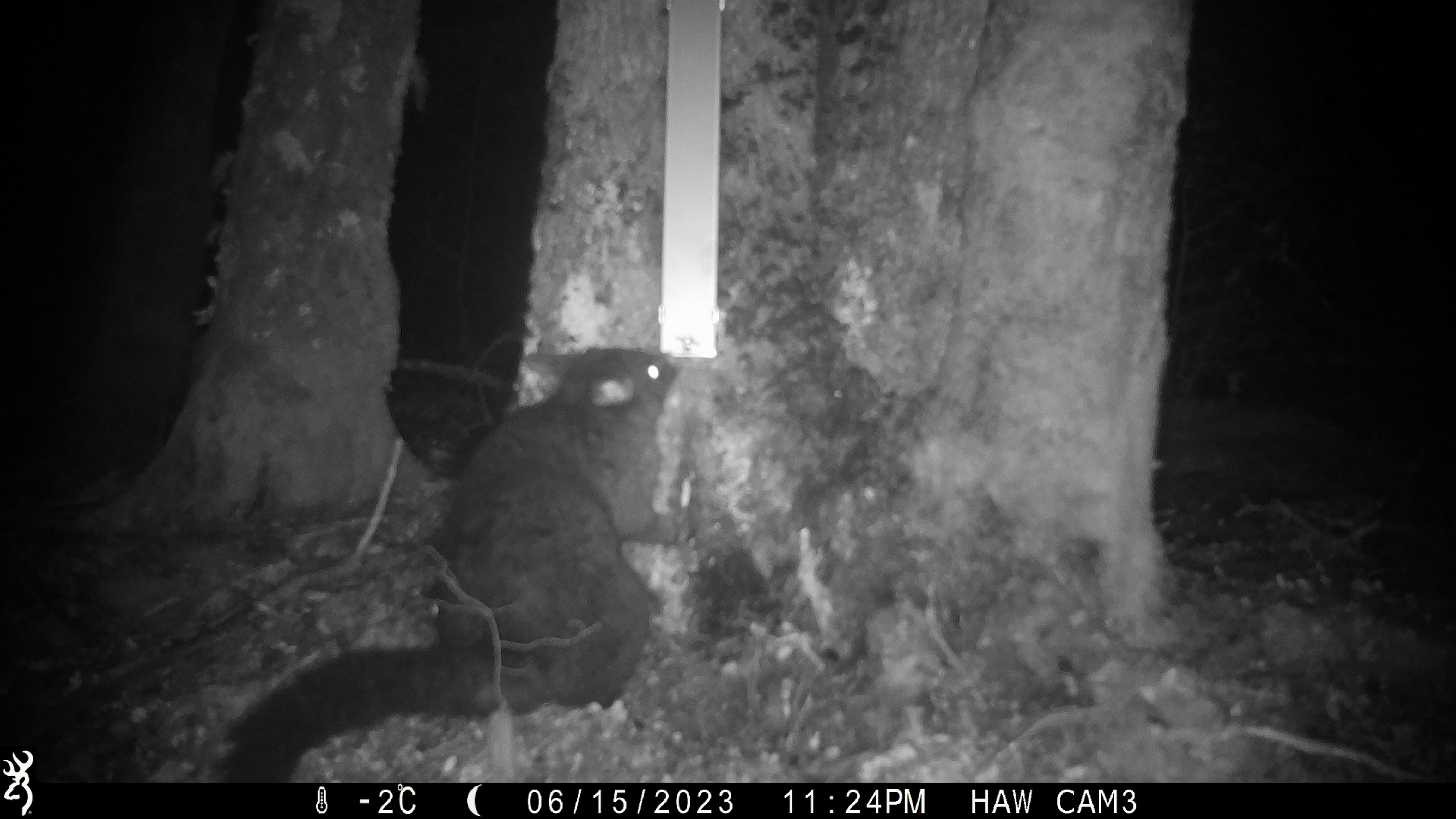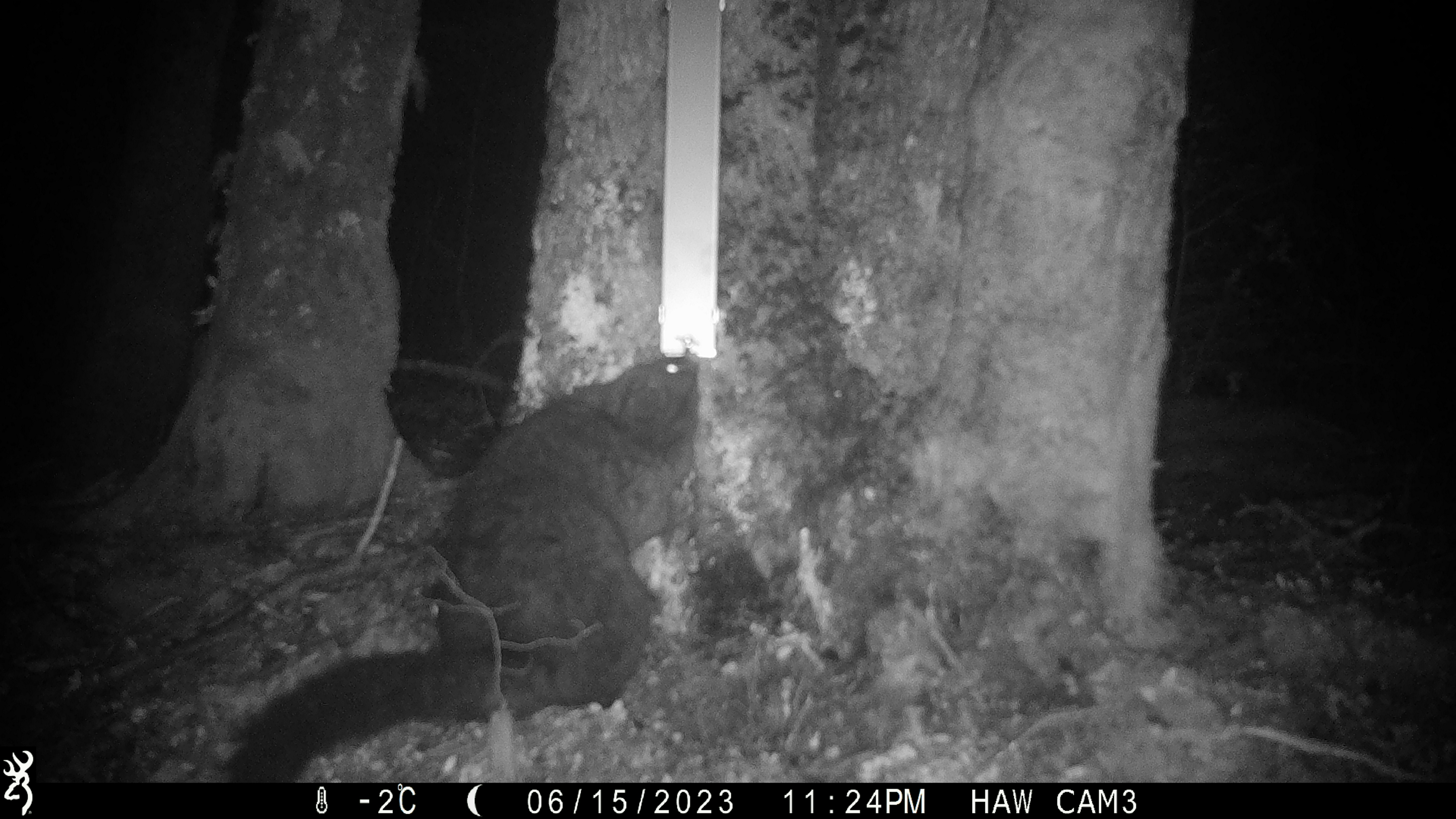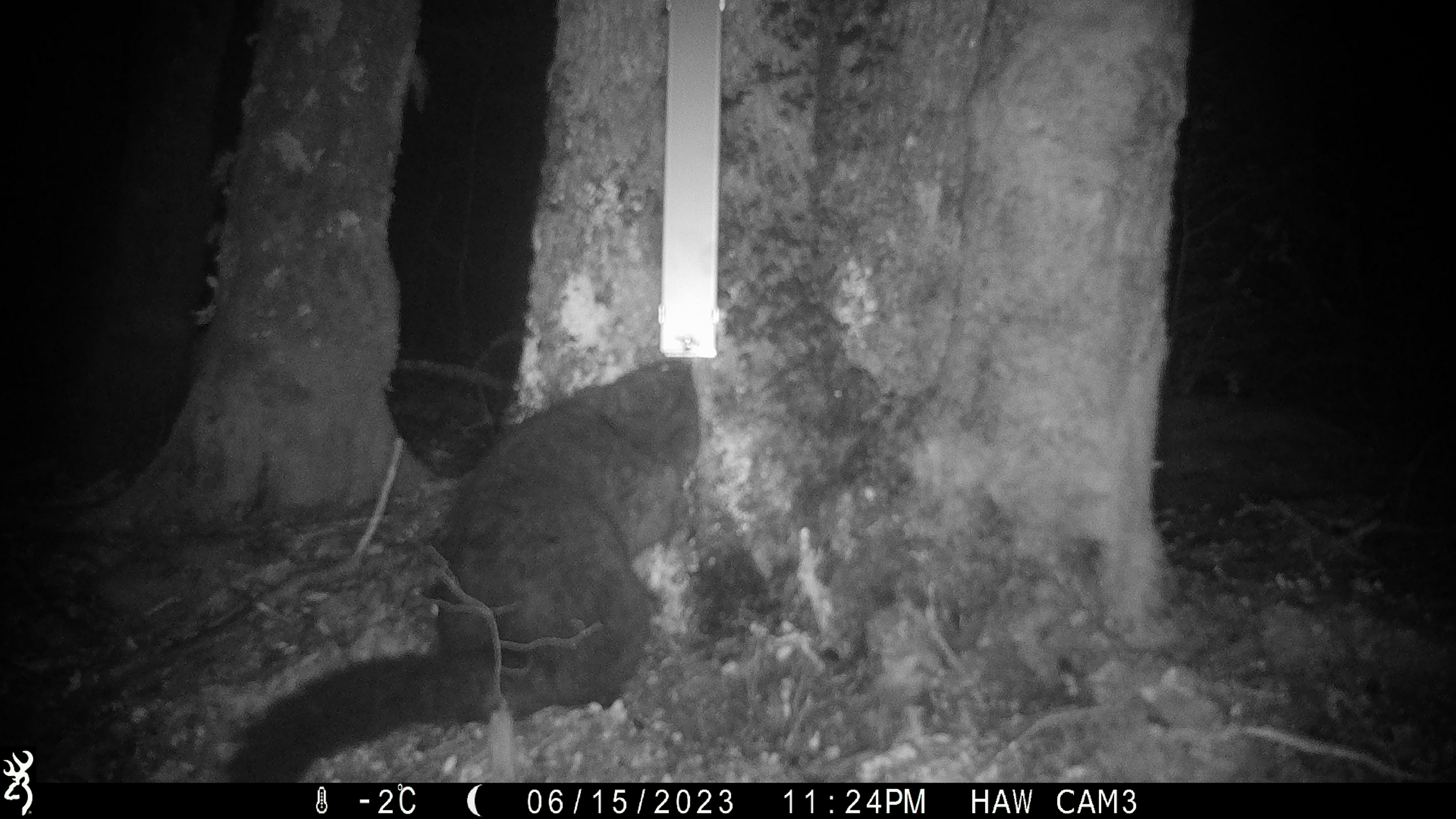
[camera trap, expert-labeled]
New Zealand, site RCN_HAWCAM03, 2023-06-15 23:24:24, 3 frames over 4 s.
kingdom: Animalia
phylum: Chordata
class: Mammalia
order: Diprotodontia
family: Phalangeridae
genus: Trichosurus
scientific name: Trichosurus vulpecula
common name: common brushtail possum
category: possum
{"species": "possum (common brushtail possum) (Trichosurus vulpecula)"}